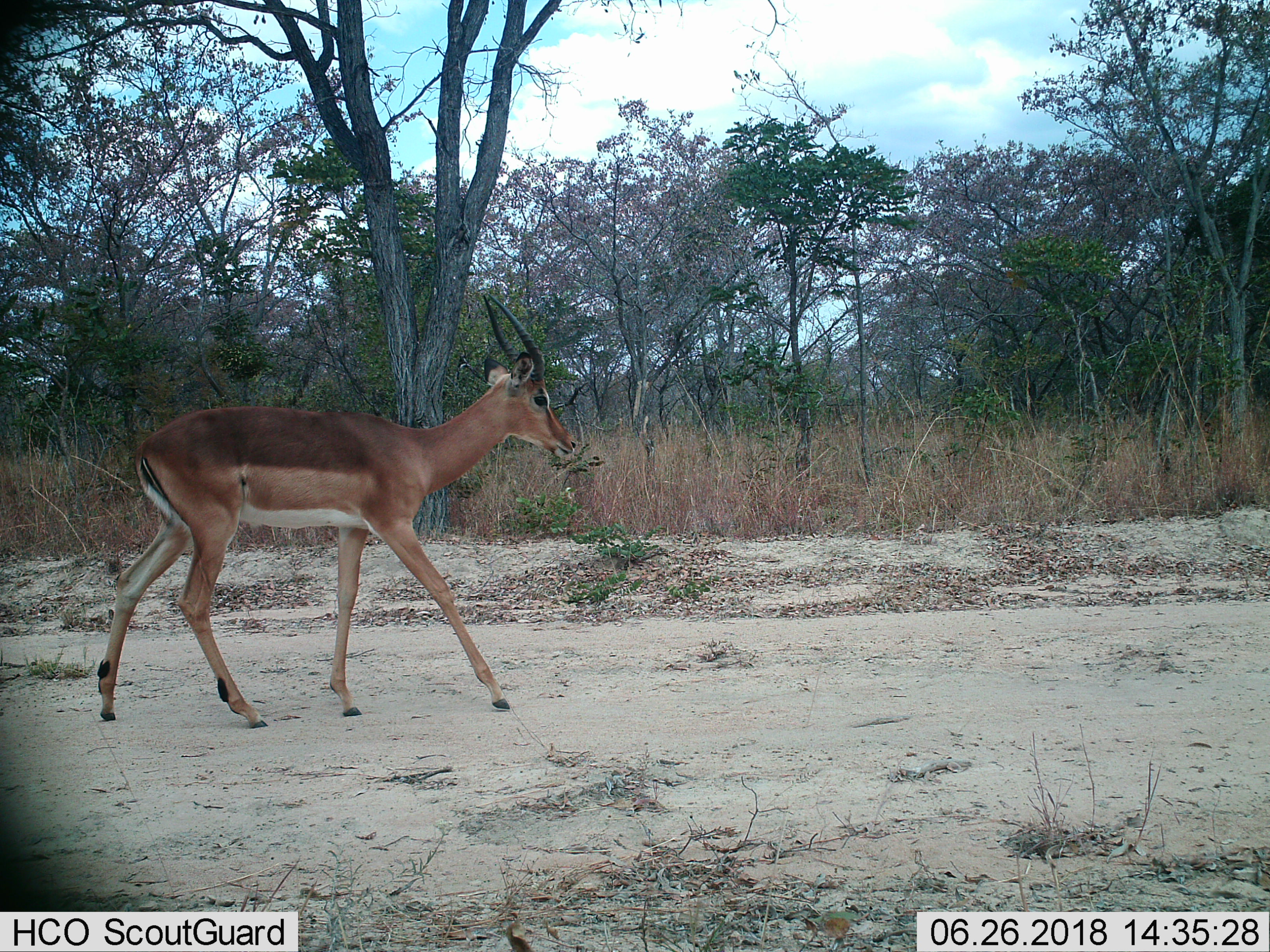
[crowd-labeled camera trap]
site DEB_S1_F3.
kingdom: Animalia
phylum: Chordata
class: Mammalia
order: Artiodactyla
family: Bovidae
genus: Aepyceros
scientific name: Aepyceros melampus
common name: impala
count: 1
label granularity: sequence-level